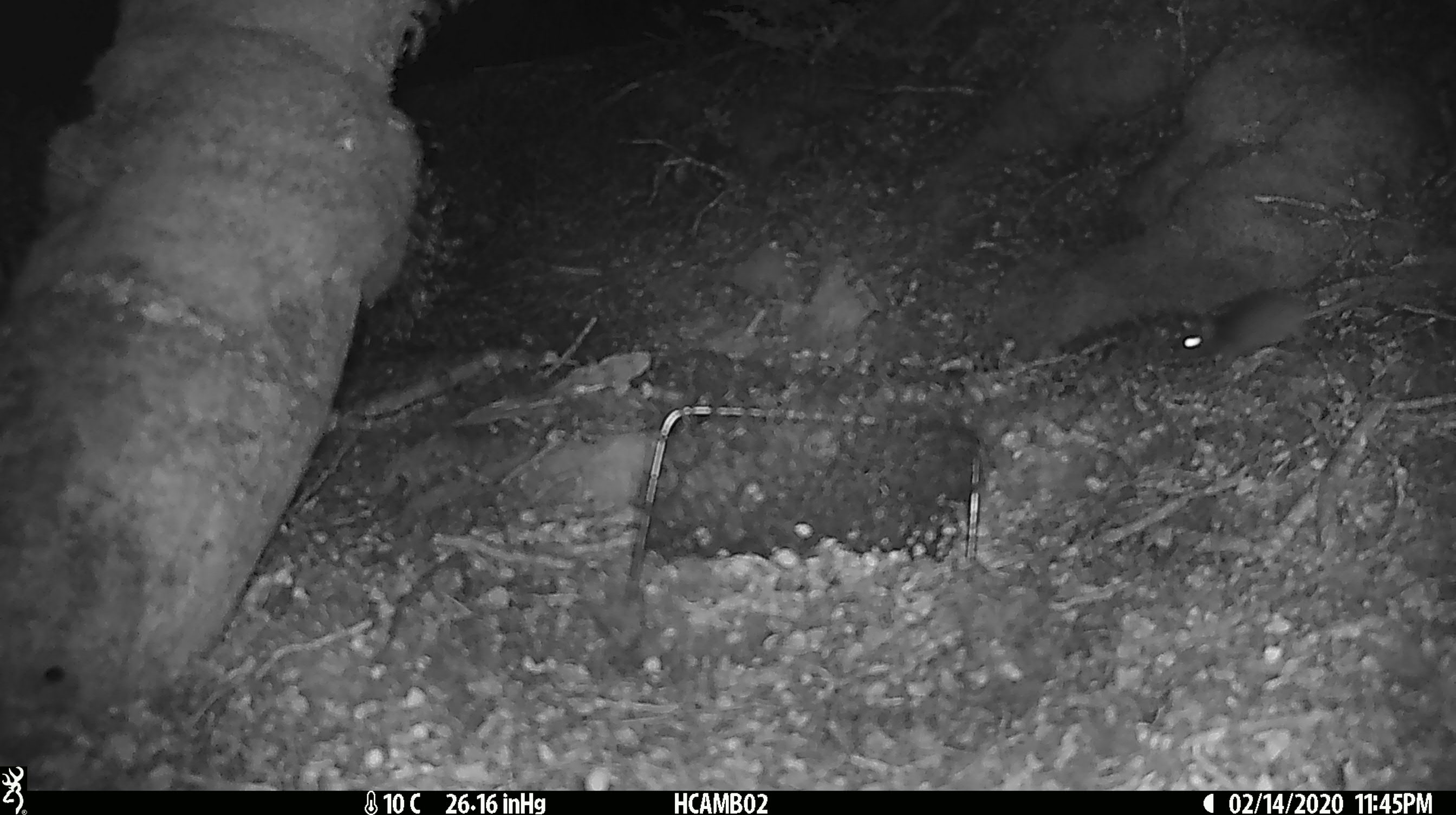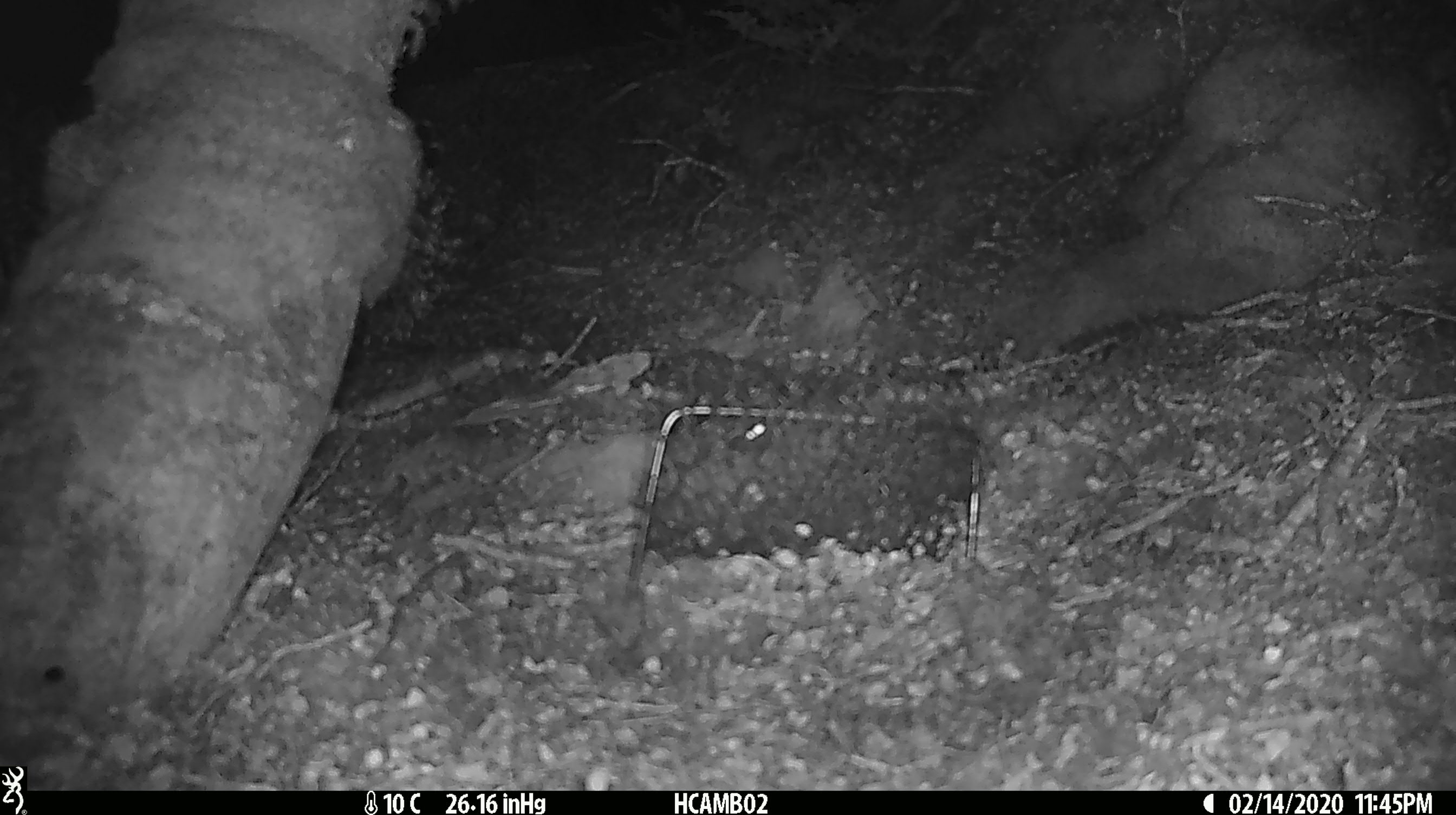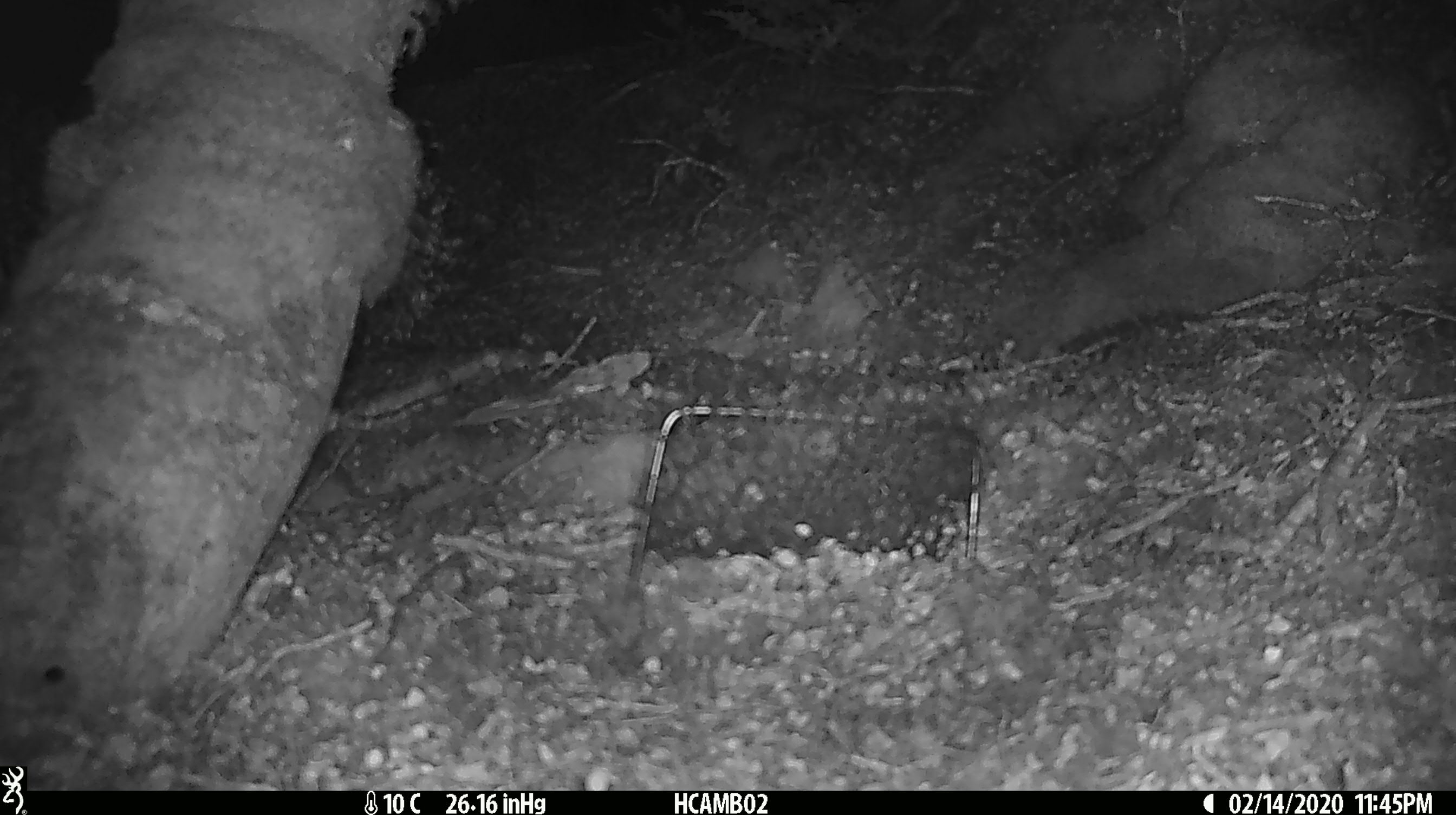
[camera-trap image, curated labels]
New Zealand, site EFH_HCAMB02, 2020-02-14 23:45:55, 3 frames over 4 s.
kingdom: Animalia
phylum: Chordata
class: Mammalia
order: Rodentia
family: Muridae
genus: Mus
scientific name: Mus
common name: mouse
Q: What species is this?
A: Mouse (Mus).